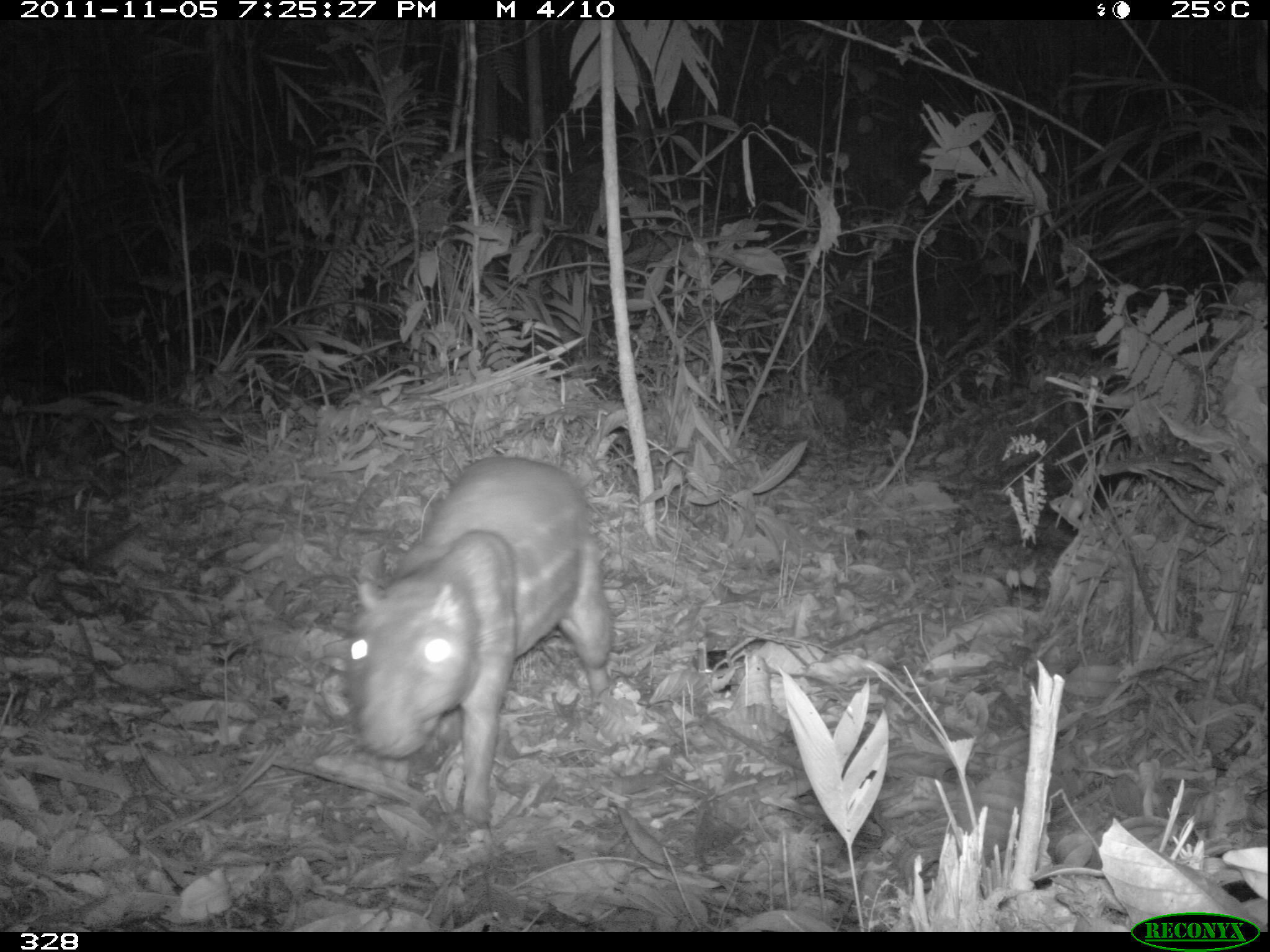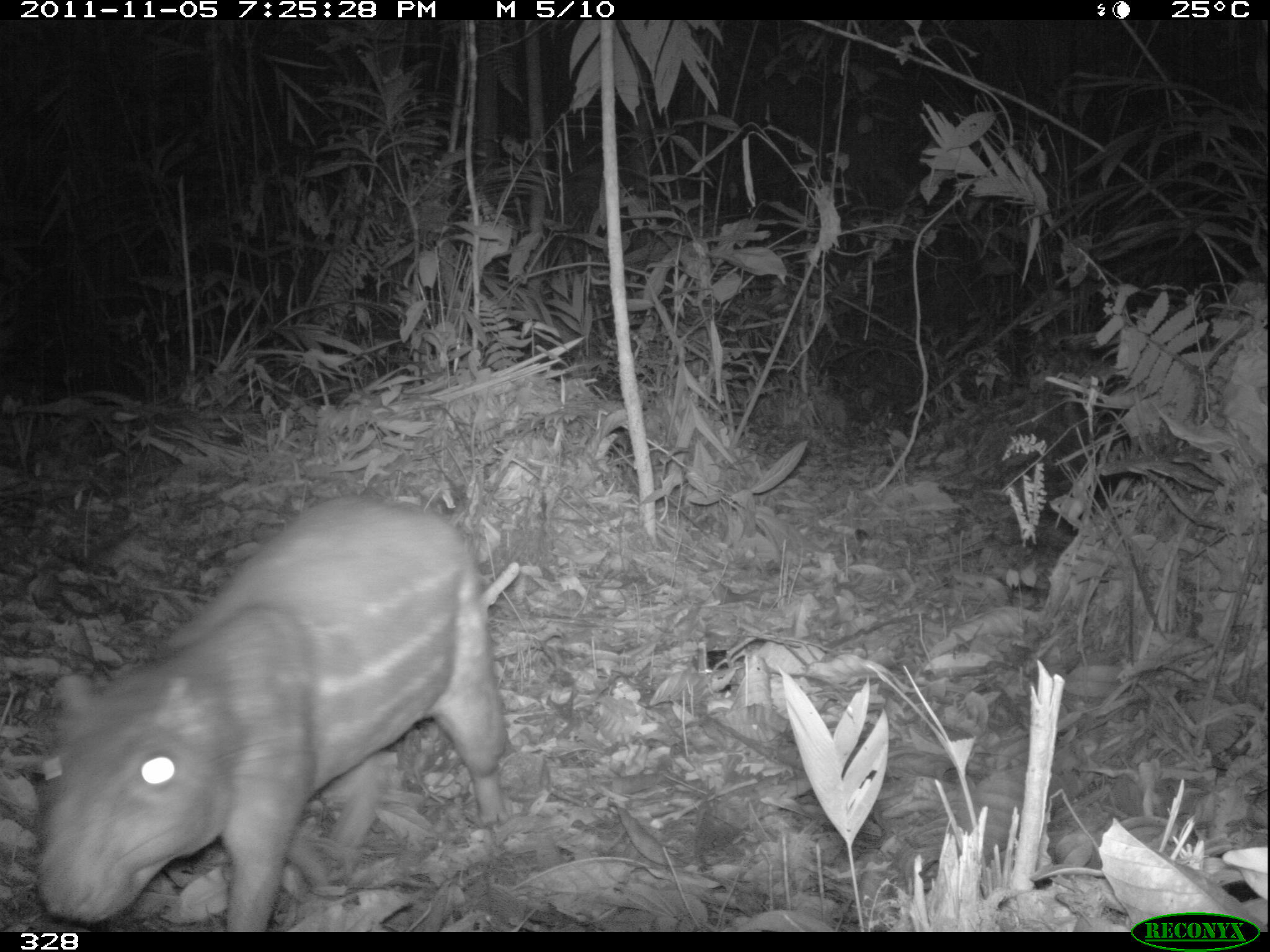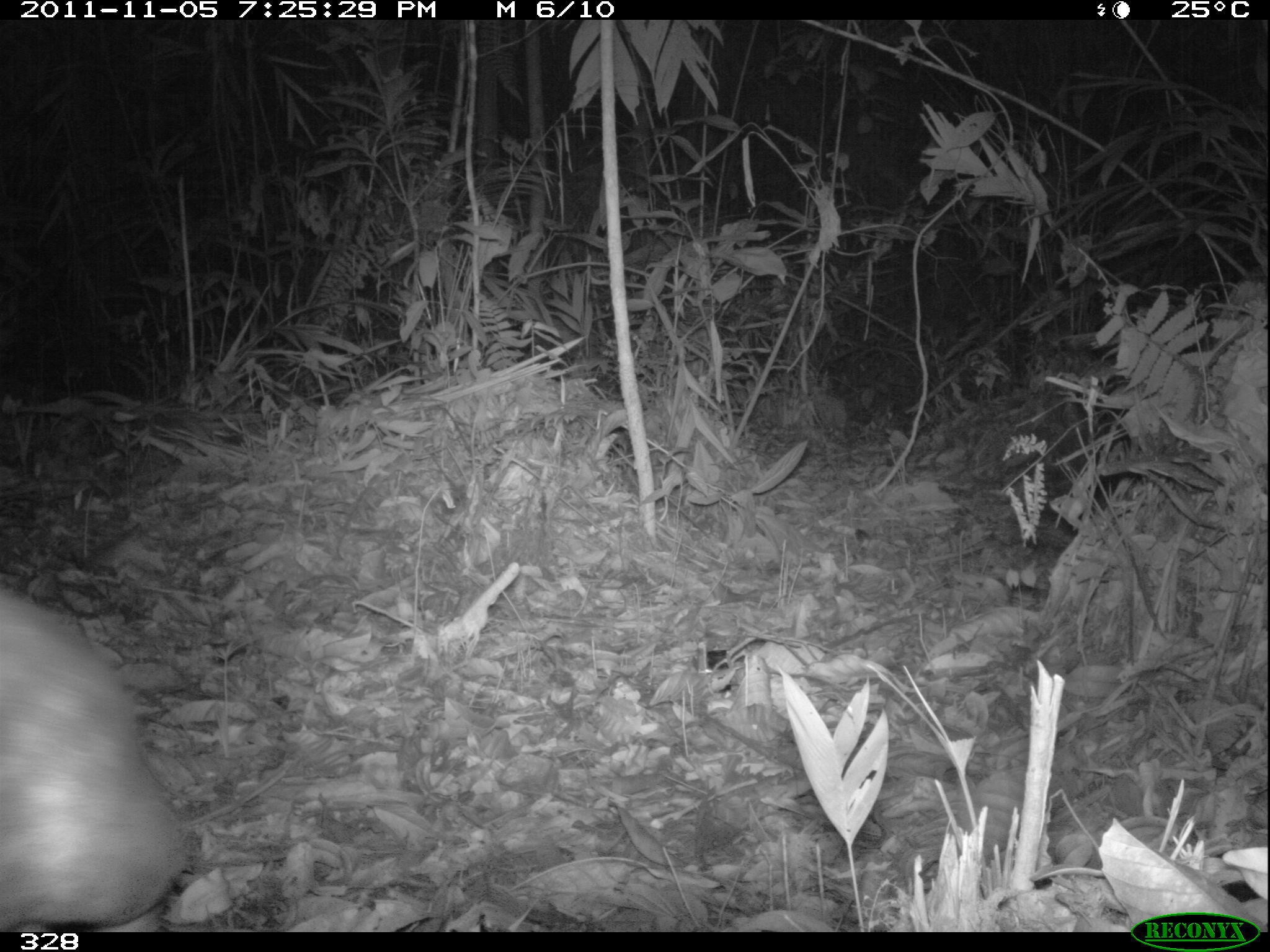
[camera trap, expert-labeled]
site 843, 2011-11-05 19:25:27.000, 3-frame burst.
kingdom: Animalia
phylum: Chordata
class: Mammalia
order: Rodentia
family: Cuniculidae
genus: Cuniculus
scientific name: Cuniculus paca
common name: spotted paca